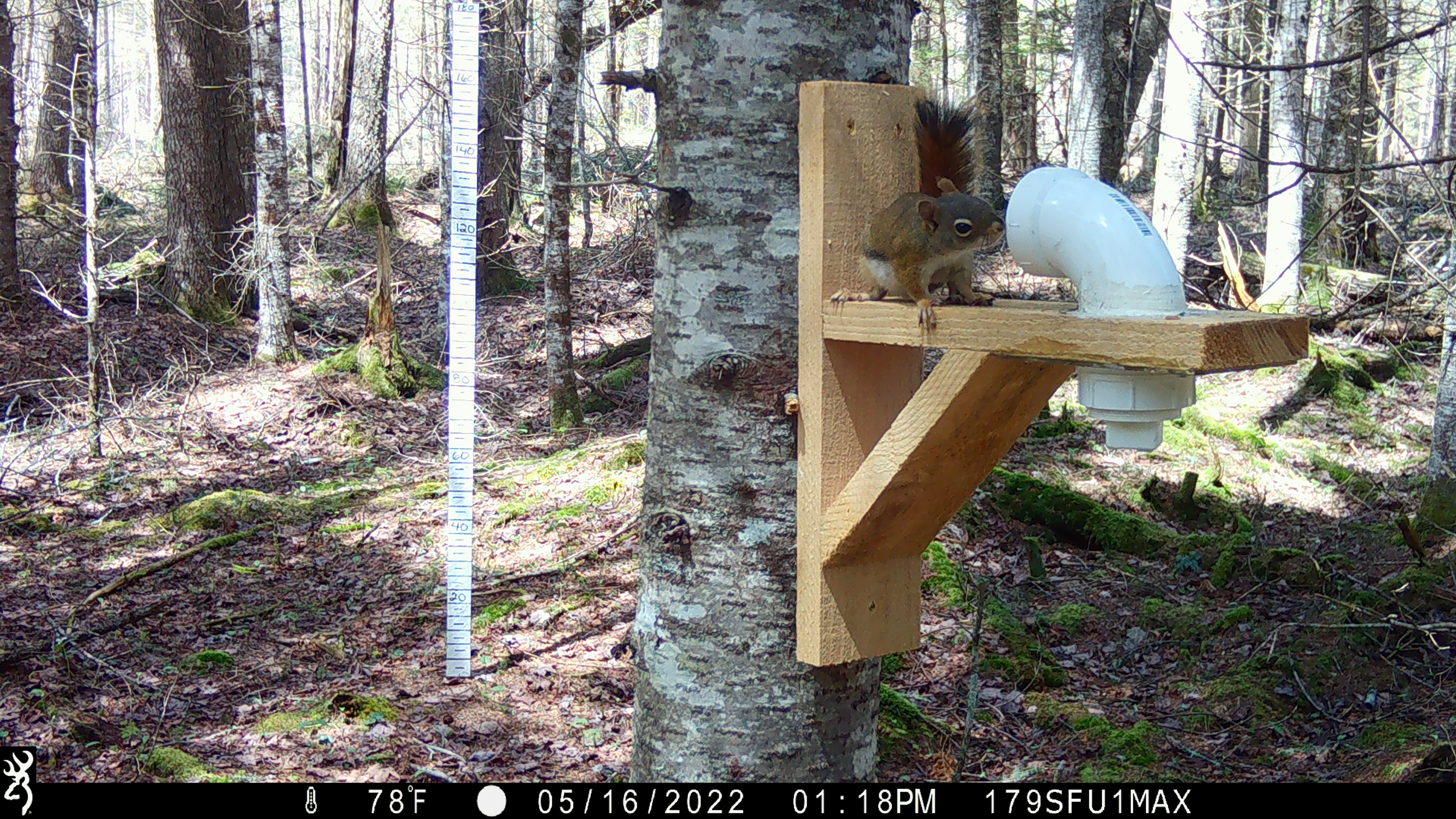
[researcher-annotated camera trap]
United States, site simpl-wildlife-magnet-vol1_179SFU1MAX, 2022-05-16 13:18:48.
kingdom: Animalia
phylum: Chordata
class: Mammalia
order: Rodentia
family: Sciuridae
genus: Tamiasciurus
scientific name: Tamiasciurus hudsonicus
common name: red squirrel